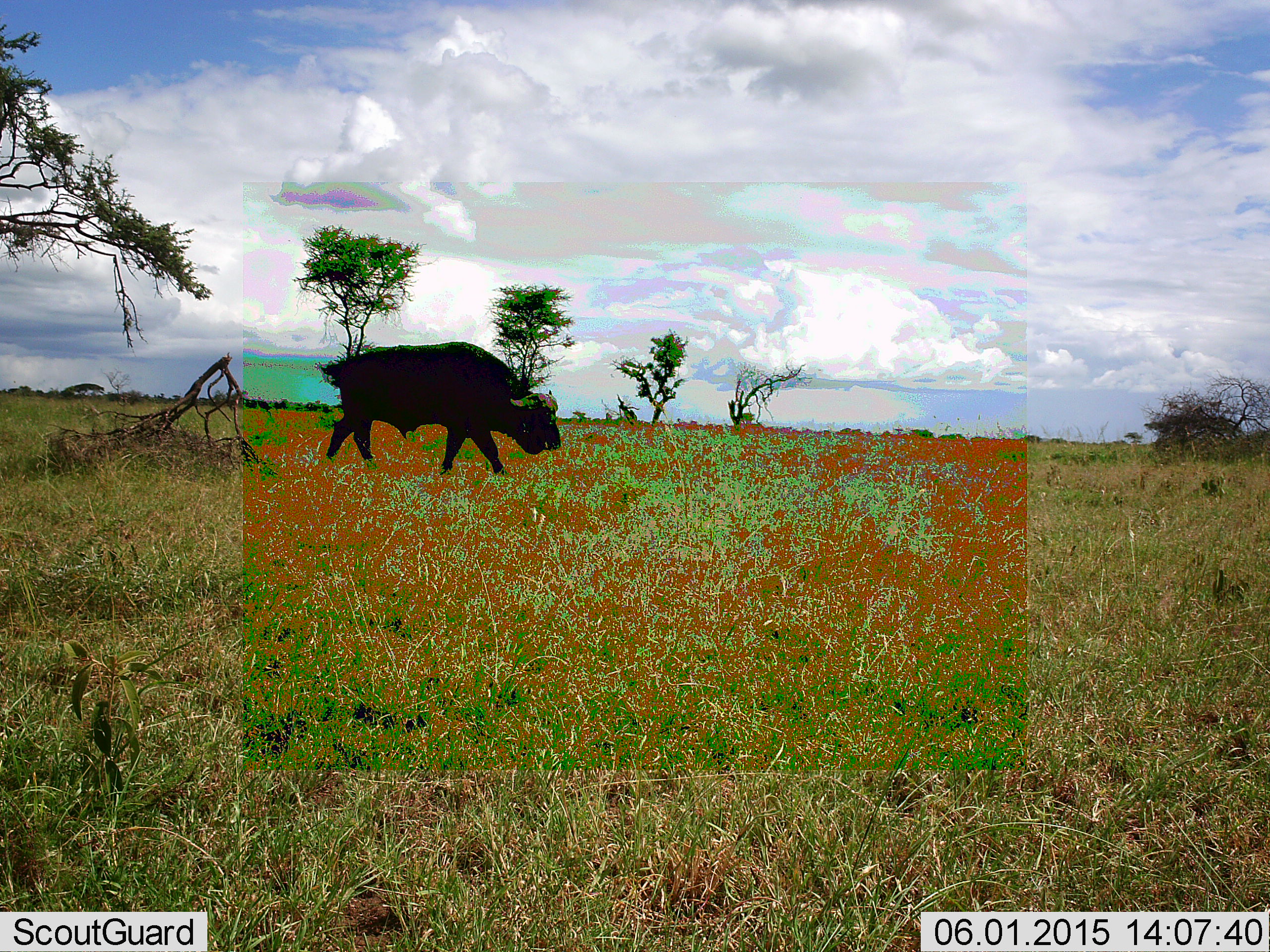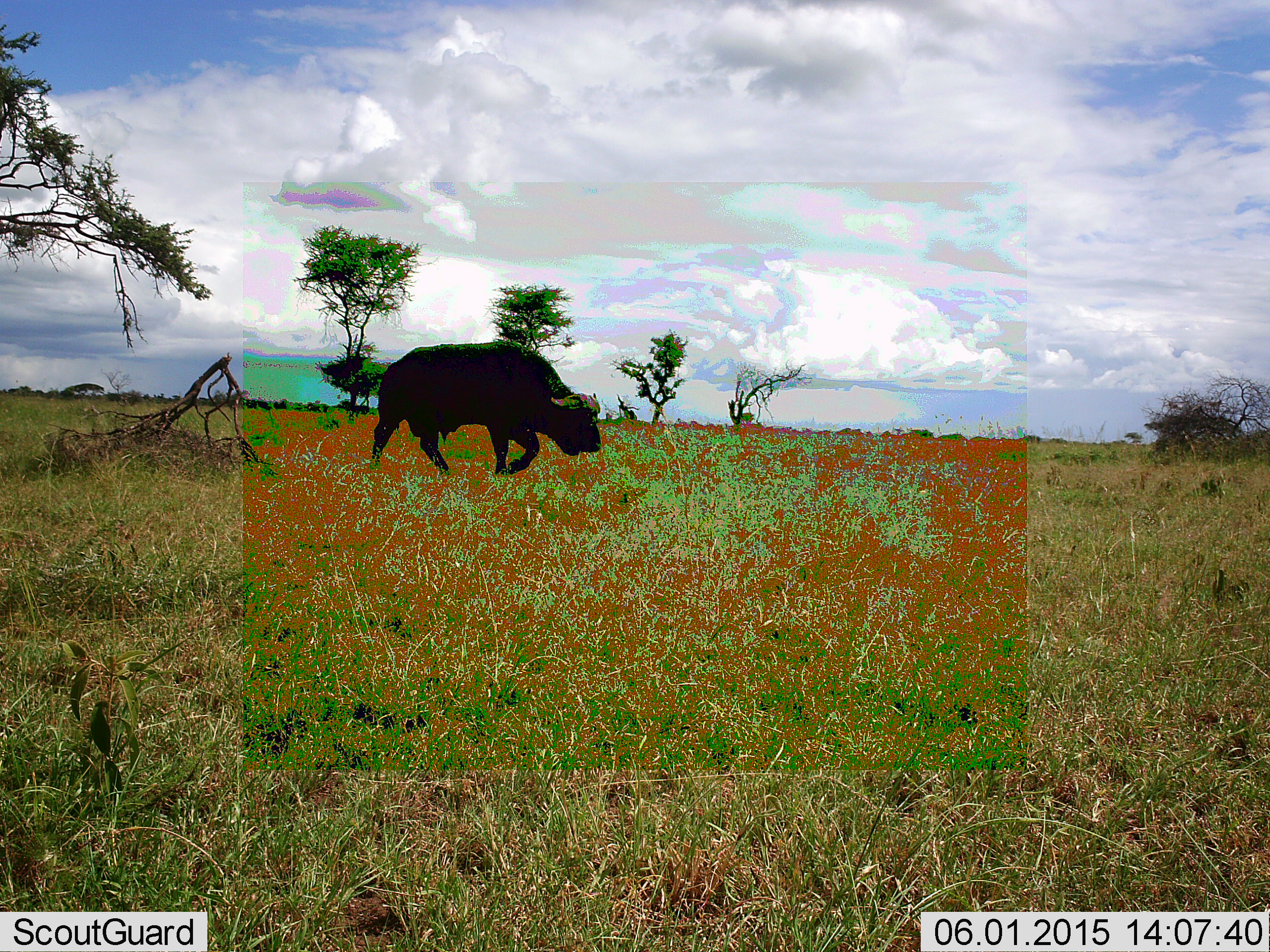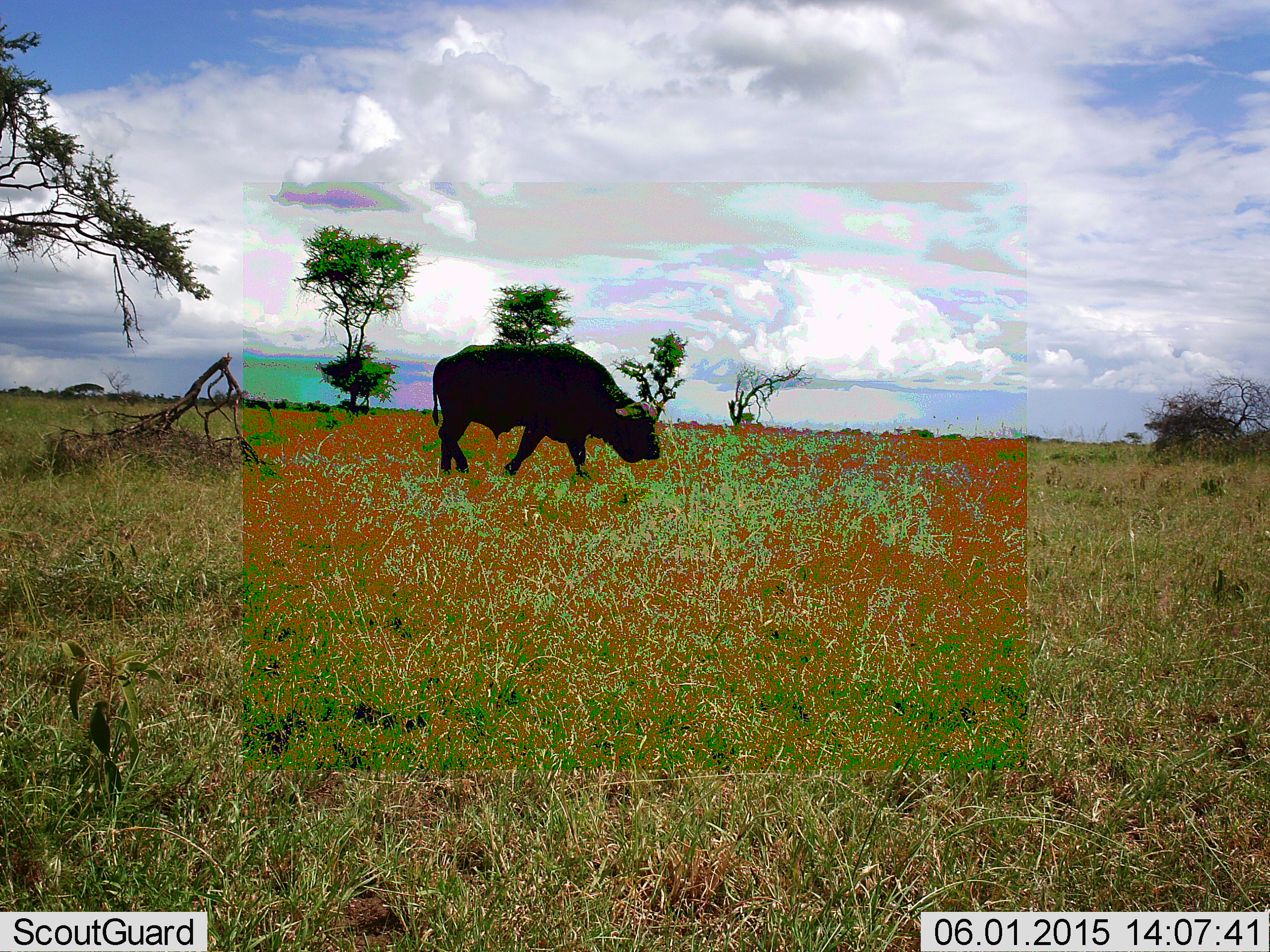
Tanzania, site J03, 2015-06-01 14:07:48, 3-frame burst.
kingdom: Animalia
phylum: Chordata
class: Mammalia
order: Artiodactyla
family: Bovidae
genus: Syncerus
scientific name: Syncerus caffer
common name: cape buffalo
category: buffalo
Buffalo (cape buffalo) (Syncerus caffer), count 1. Behavior (volunteer vote fractions): standing 10%, resting 0%, moving 100%, interacting 0%. Young present (vote fraction): 0%. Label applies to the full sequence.